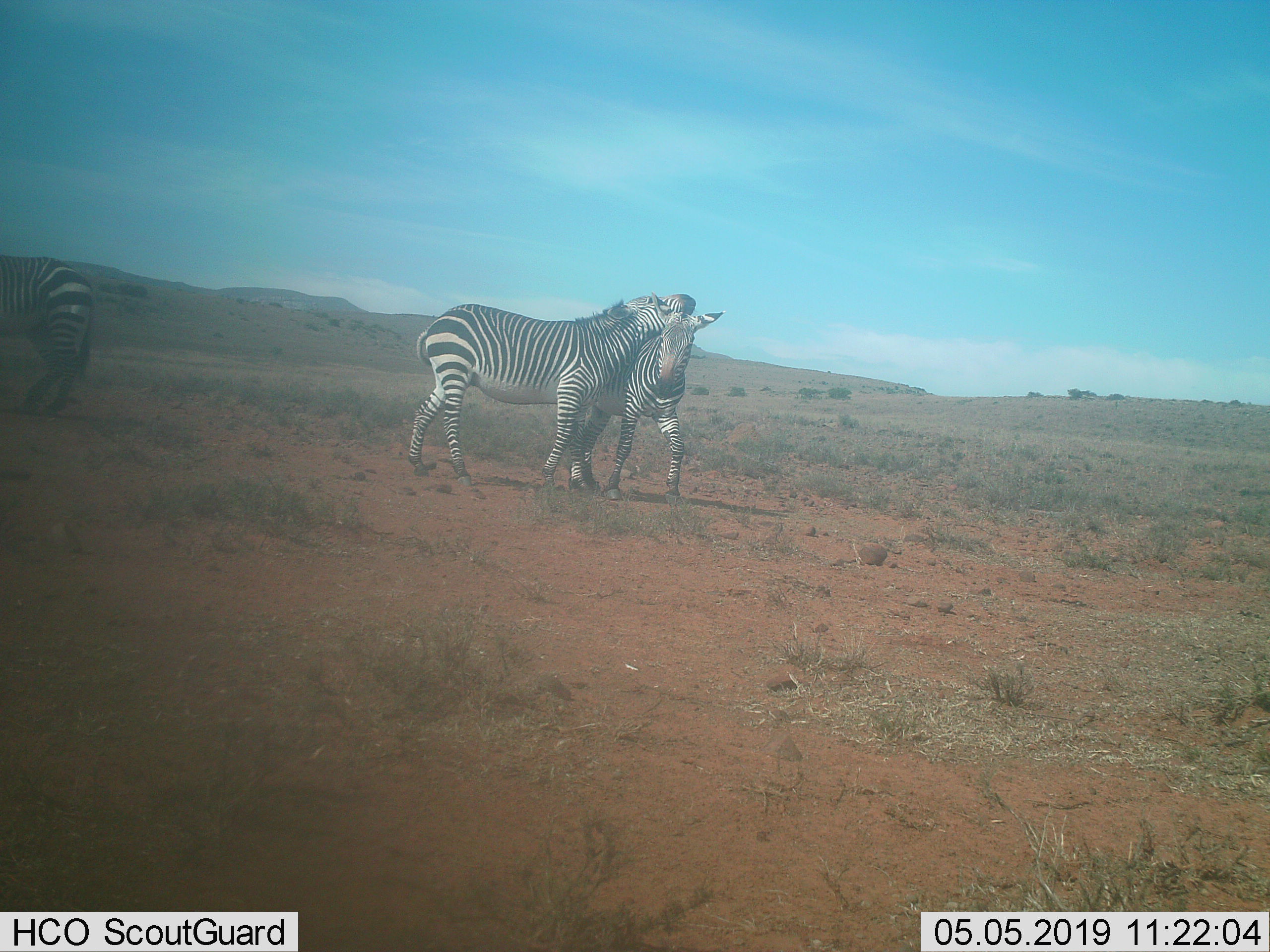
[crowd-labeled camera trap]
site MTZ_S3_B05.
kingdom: Animalia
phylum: Chordata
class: Mammalia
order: Perissodactyla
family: Equidae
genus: Equus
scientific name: Equus zebra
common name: mountain zebra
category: zebramountain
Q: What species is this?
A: Zebramountain (mountain zebra) (Equus zebra).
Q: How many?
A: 3.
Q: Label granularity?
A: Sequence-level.